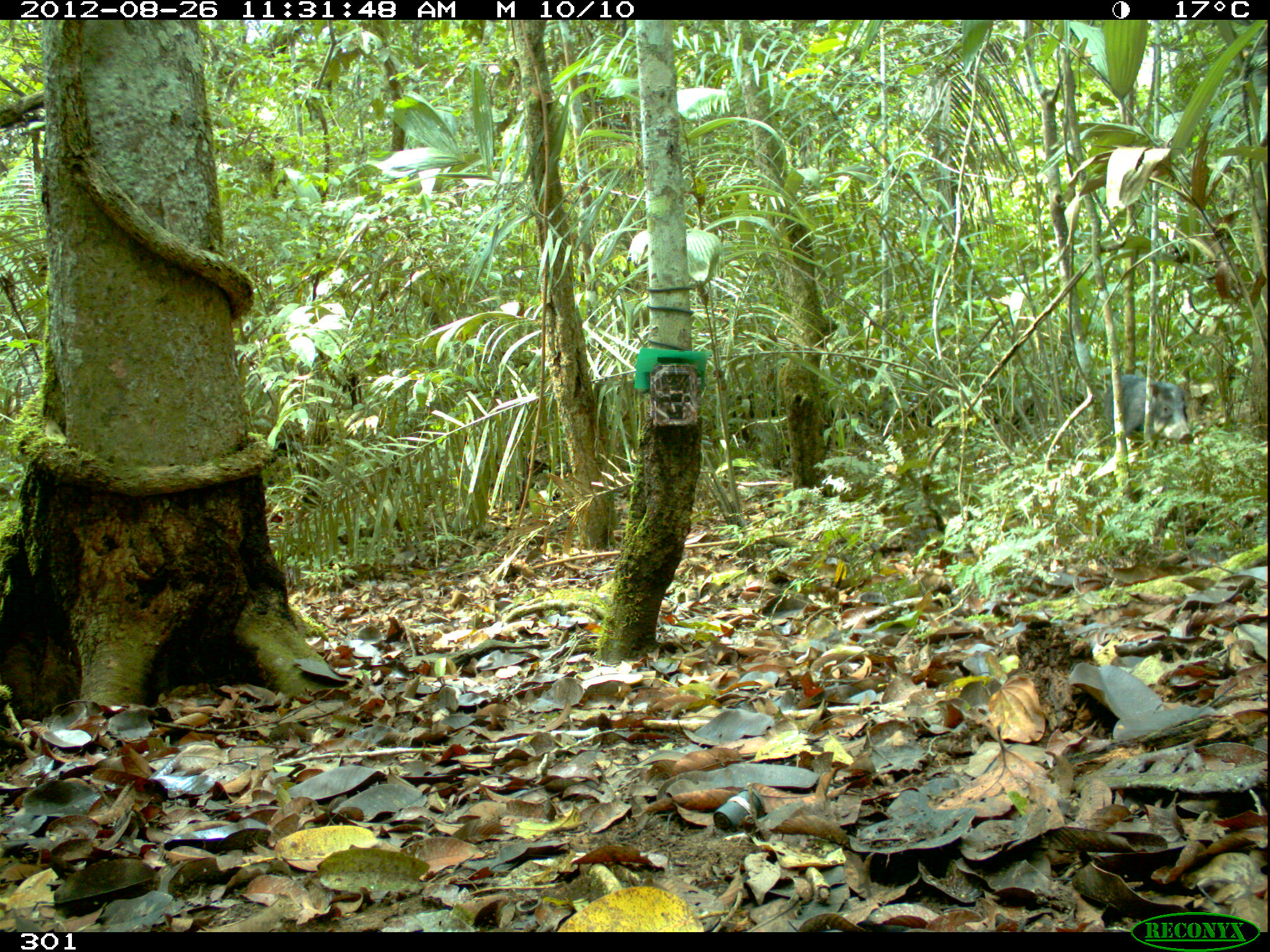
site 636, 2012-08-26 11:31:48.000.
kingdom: Animalia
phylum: Chordata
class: Mammalia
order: Artiodactyla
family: Tayassuidae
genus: Tayassu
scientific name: Tayassu pecari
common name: white-lipped peccary